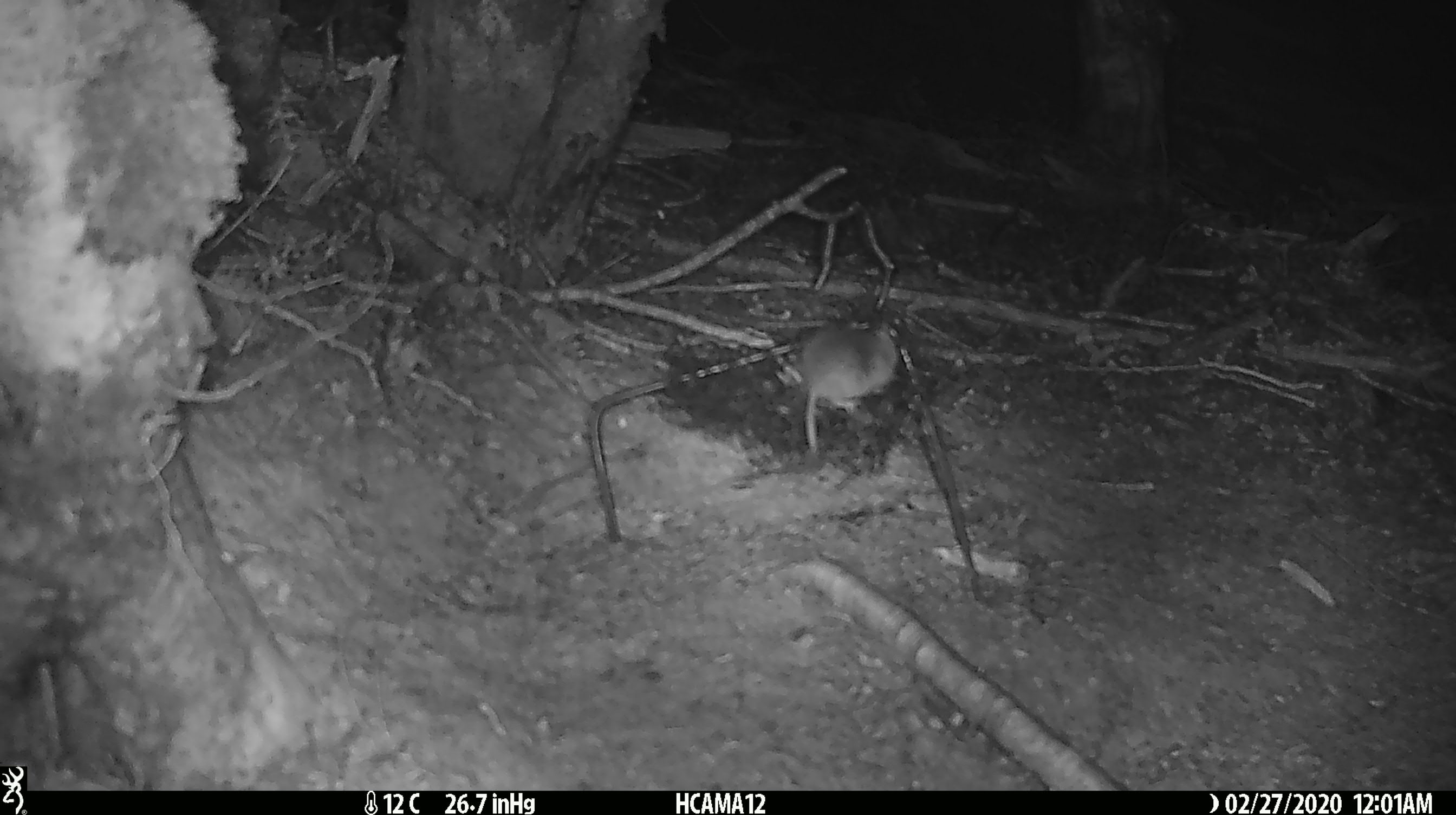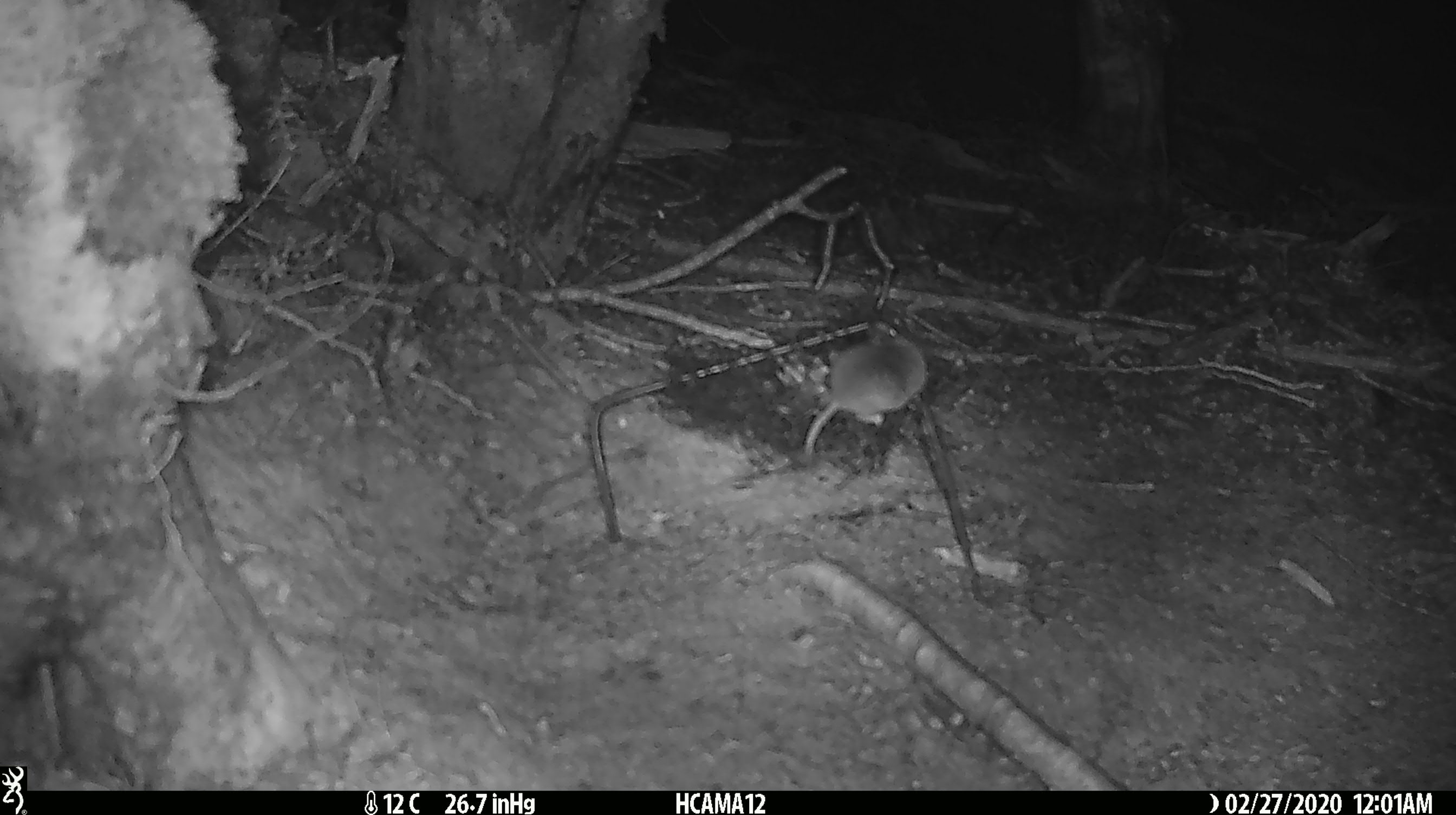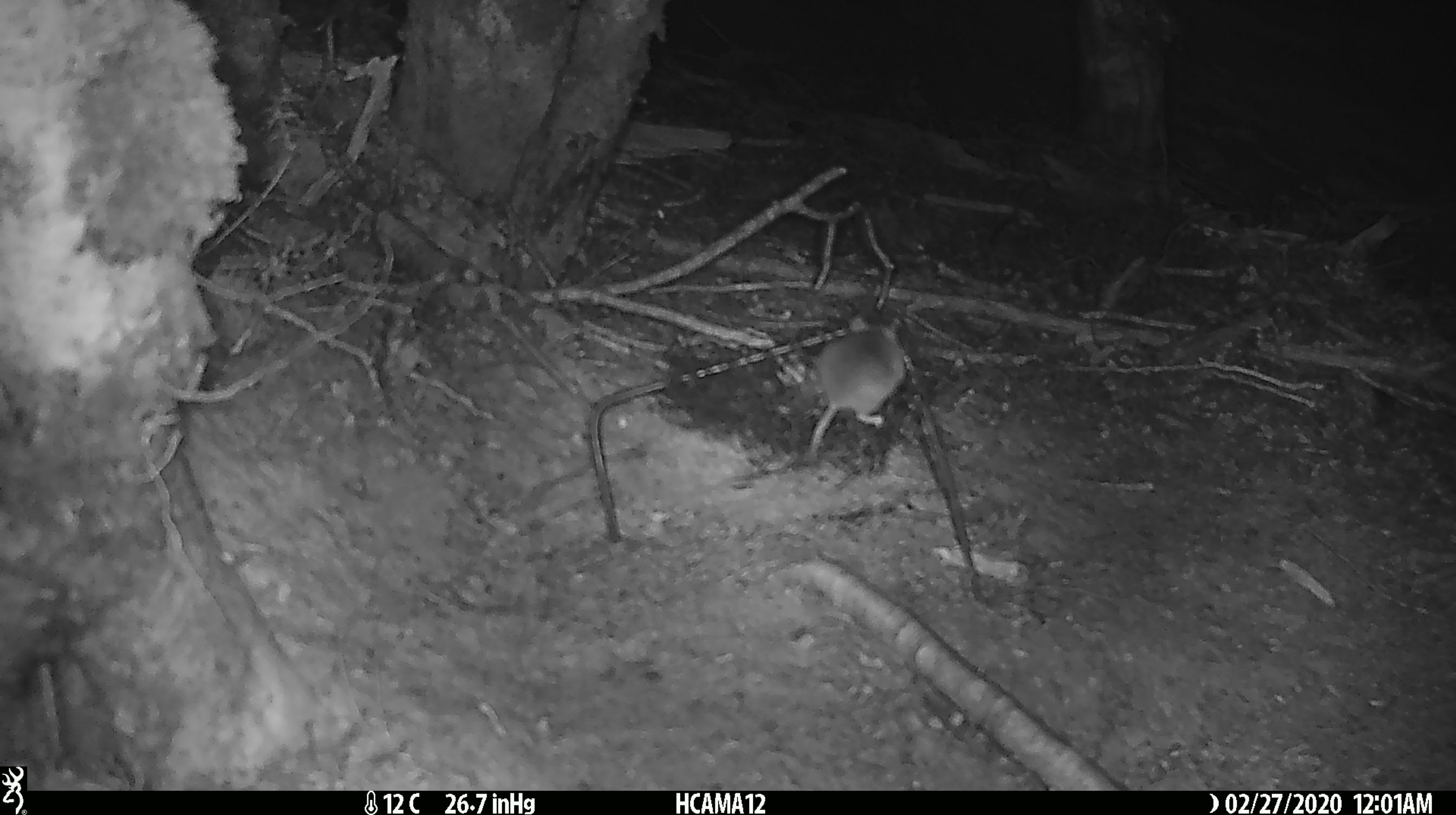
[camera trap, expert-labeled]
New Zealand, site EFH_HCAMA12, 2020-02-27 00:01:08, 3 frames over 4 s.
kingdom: Animalia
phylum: Chordata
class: Mammalia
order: Rodentia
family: Muridae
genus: Mus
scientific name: Mus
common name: mouse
Mouse (Mus).